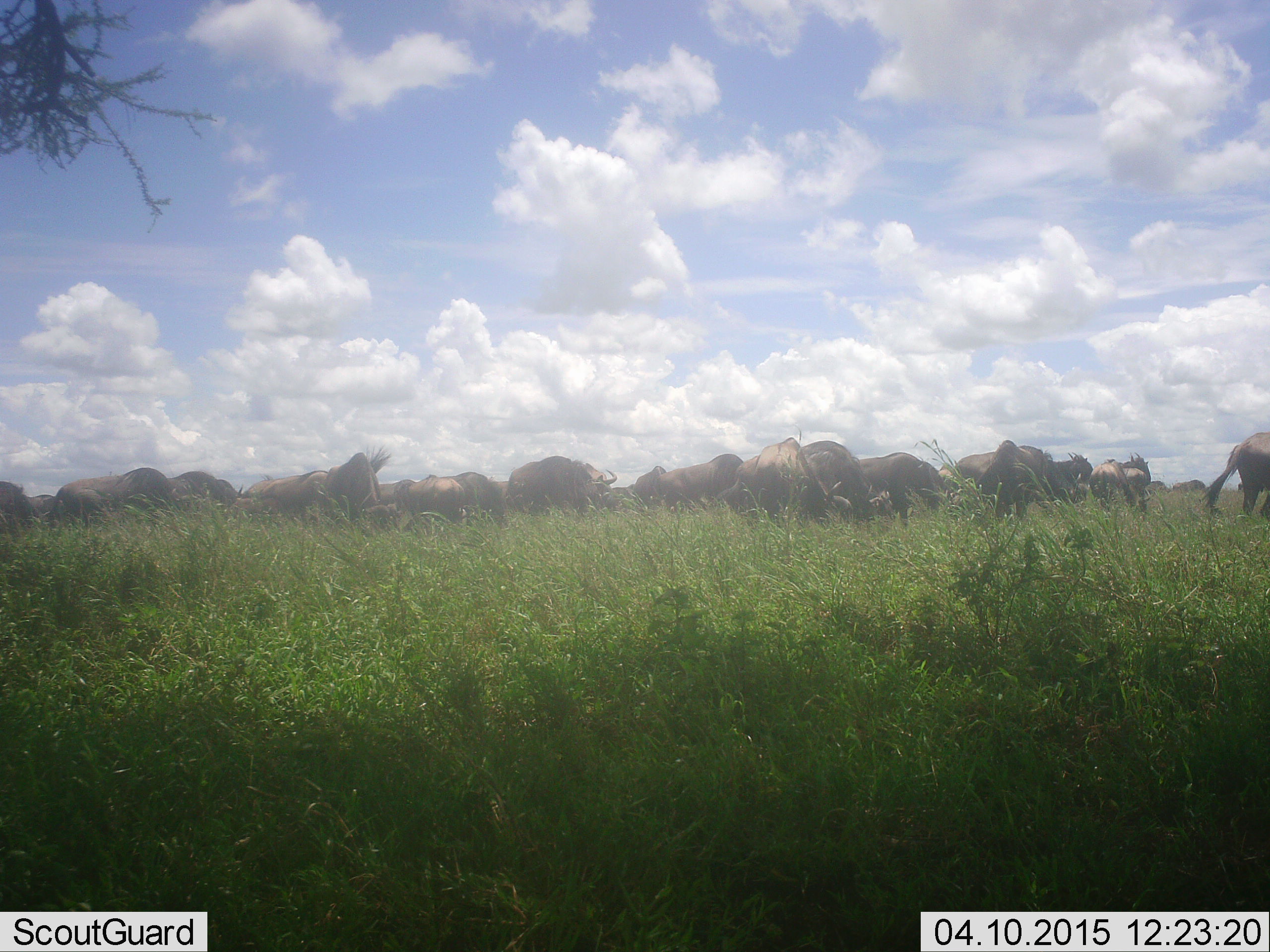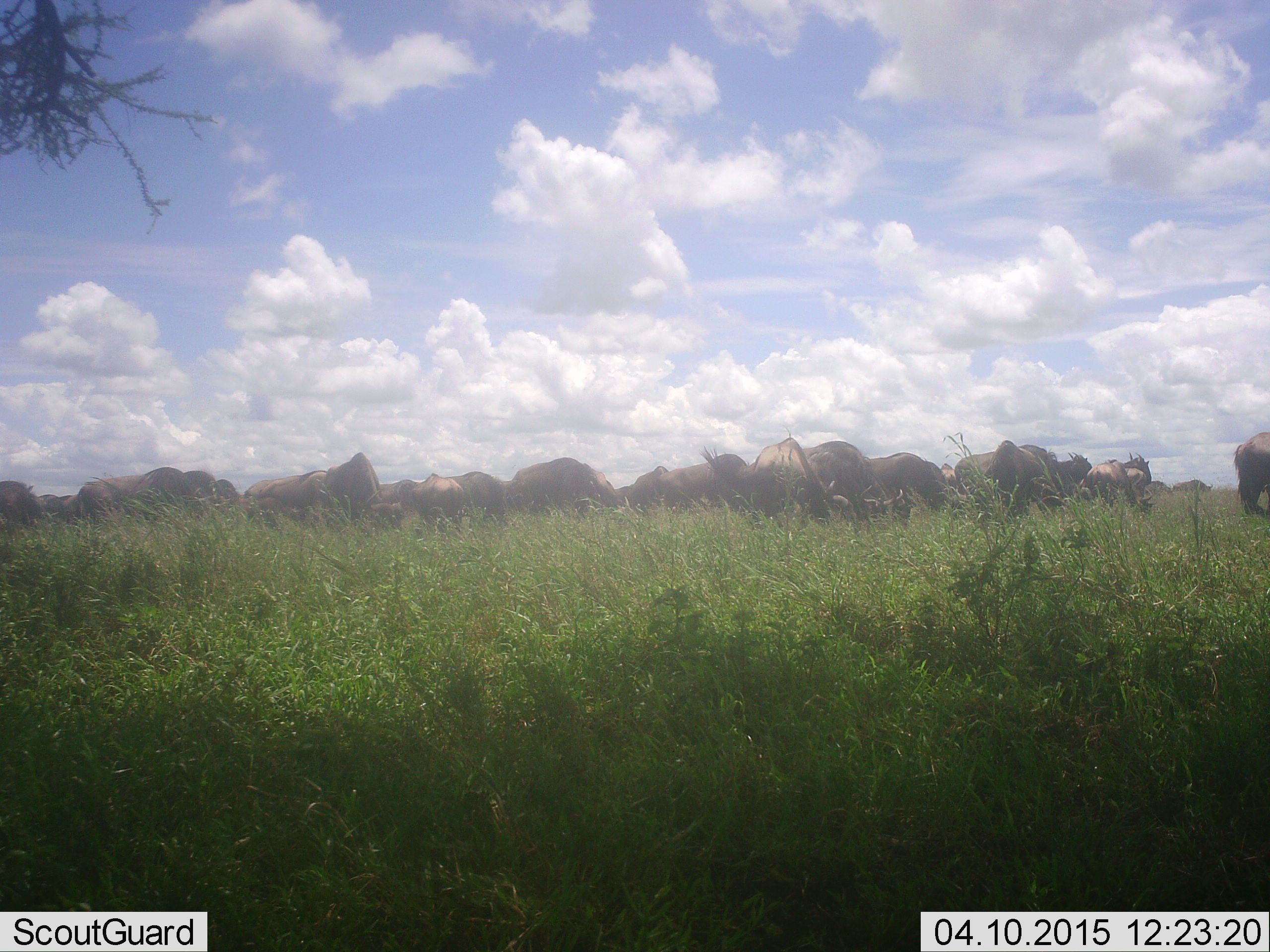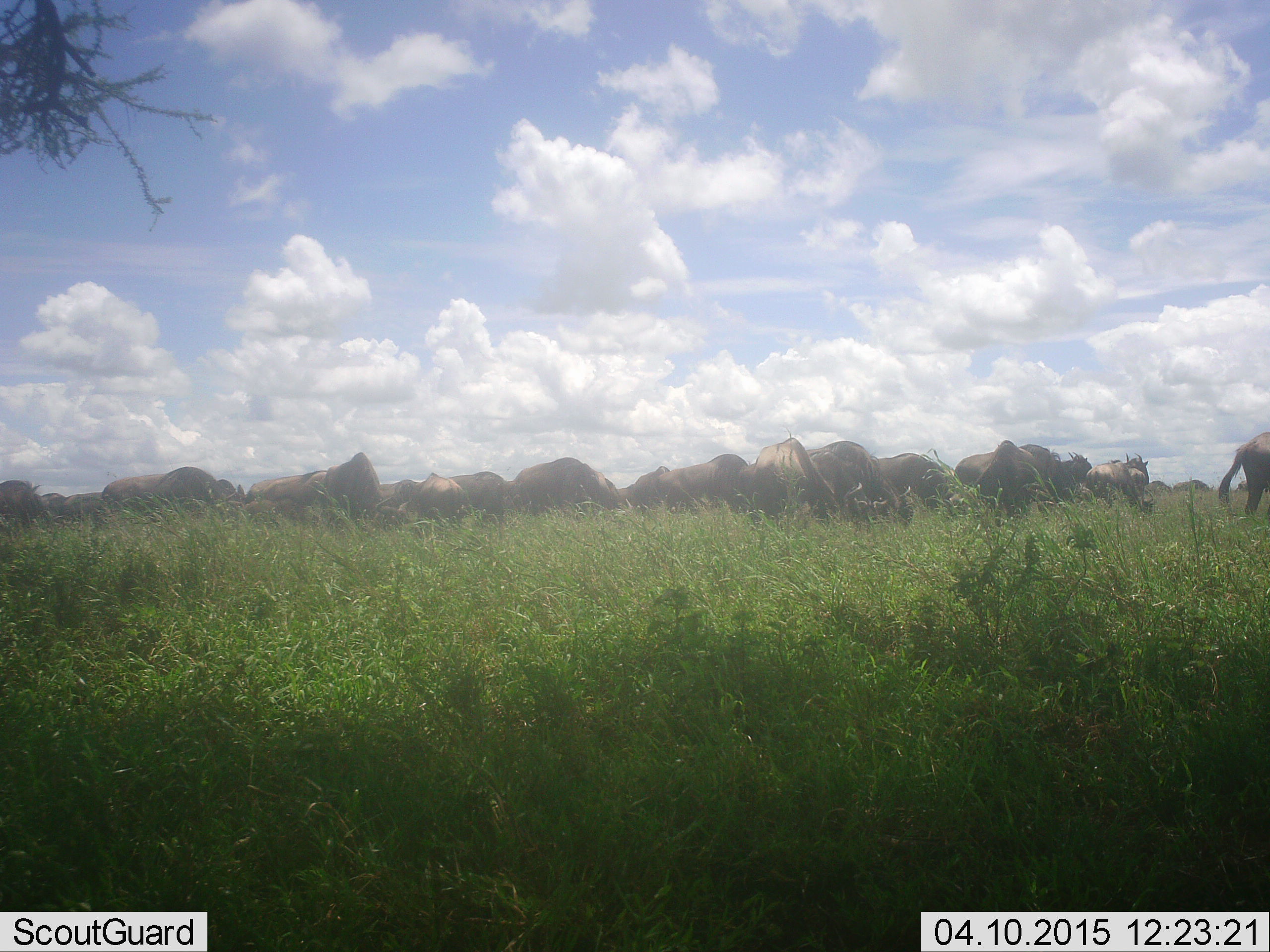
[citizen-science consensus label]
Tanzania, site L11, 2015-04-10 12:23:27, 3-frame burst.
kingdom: Animalia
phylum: Chordata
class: Mammalia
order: Artiodactyla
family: Bovidae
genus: Connochaetes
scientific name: Connochaetes taurinus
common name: blue wildebeest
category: wildebeest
Wildebeest (blue wildebeest) (Connochaetes taurinus), count 11-50. Behavior (volunteer vote fractions): standing 80%, resting 20%, moving 30%, interacting 20%. Young present (vote fraction): 10%. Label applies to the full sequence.